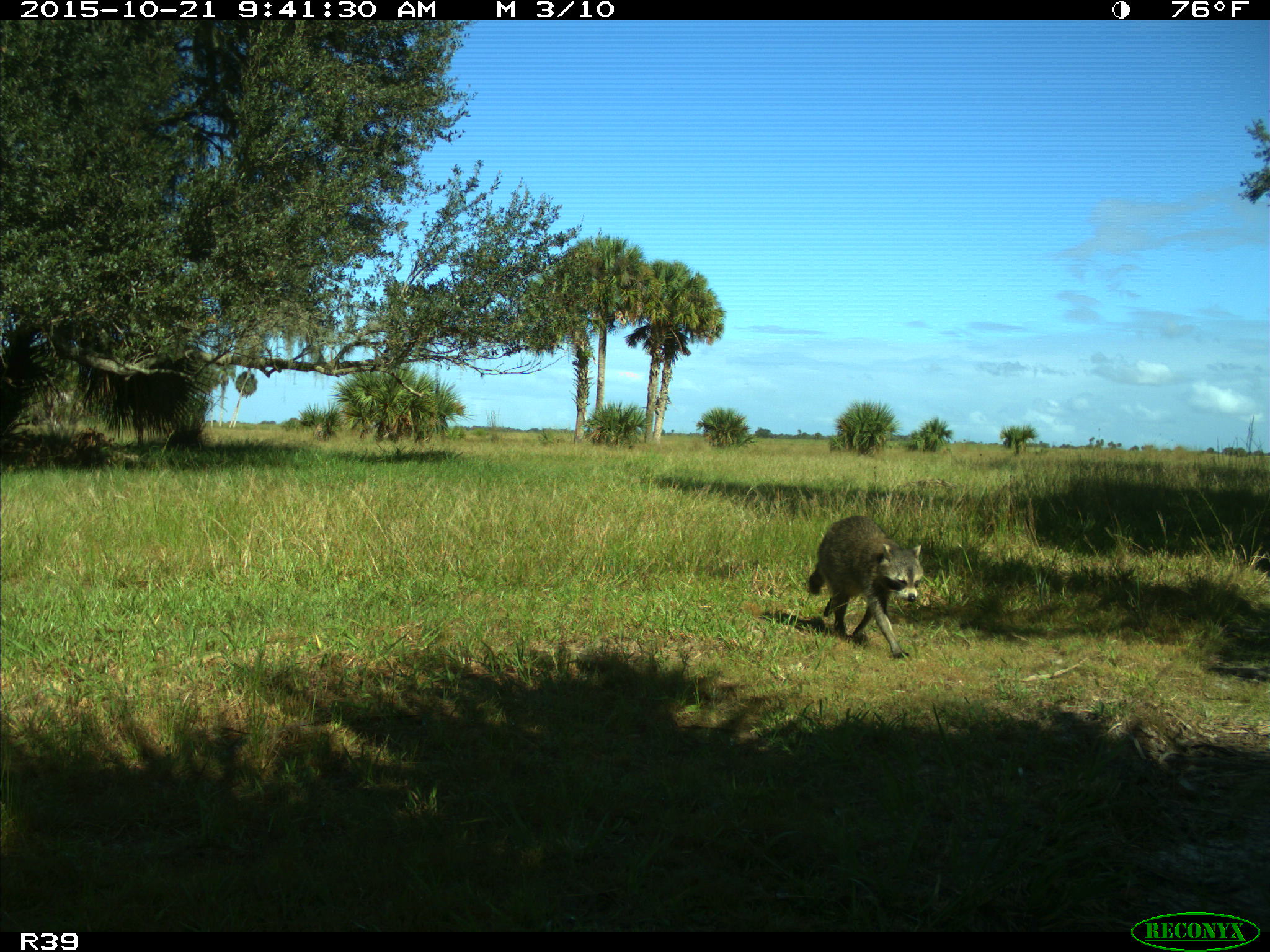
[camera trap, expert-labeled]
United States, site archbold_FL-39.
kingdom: Animalia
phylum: Chordata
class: Mammalia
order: Carnivora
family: Procyonidae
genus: Procyon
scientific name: Procyon lotor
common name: common raccoon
Procyon lotor (common raccoon).